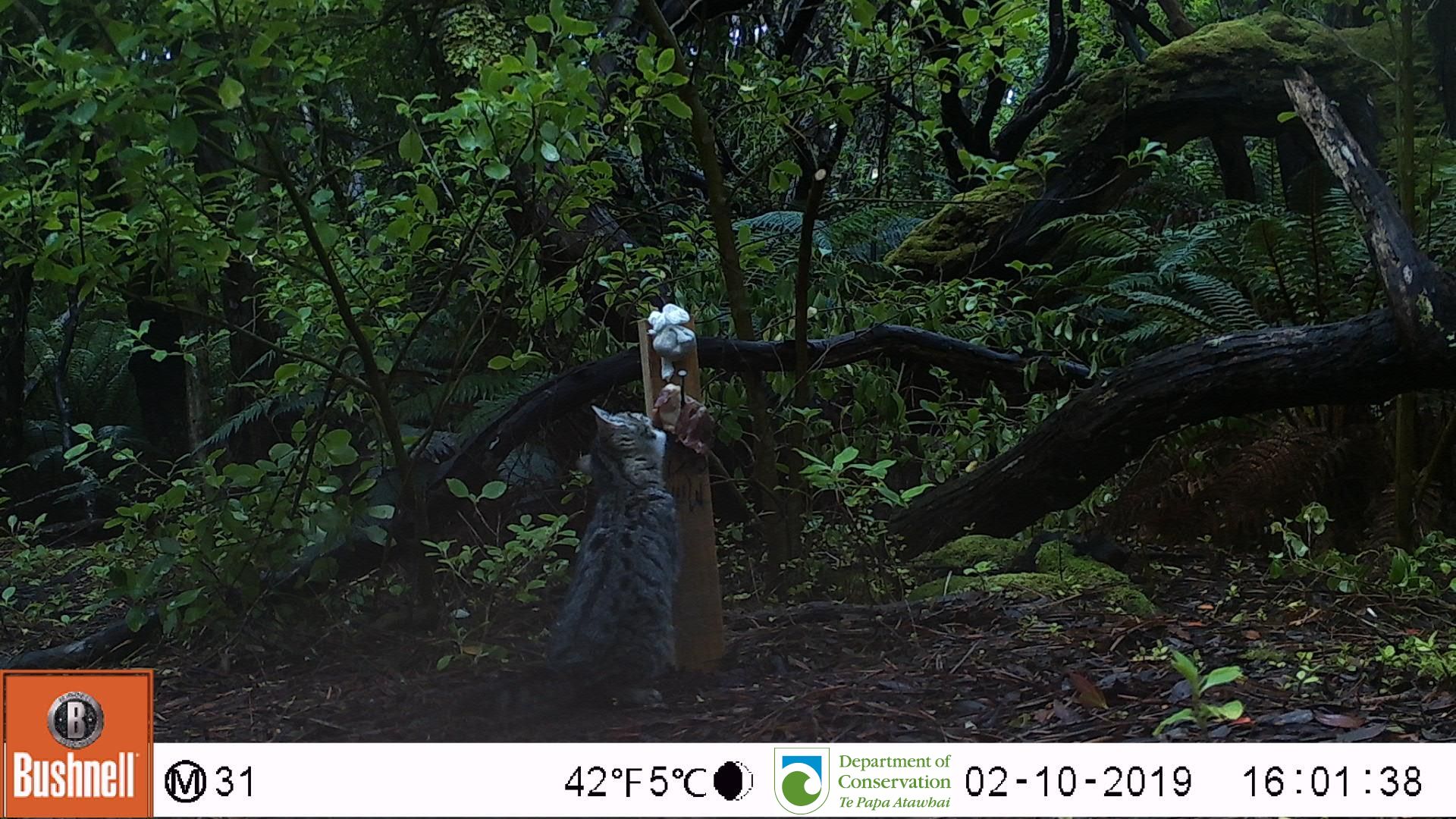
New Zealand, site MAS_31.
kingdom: Animalia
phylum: Chordata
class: Mammalia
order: Carnivora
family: Felidae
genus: Felis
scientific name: Felis catus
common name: domestic cat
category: cat